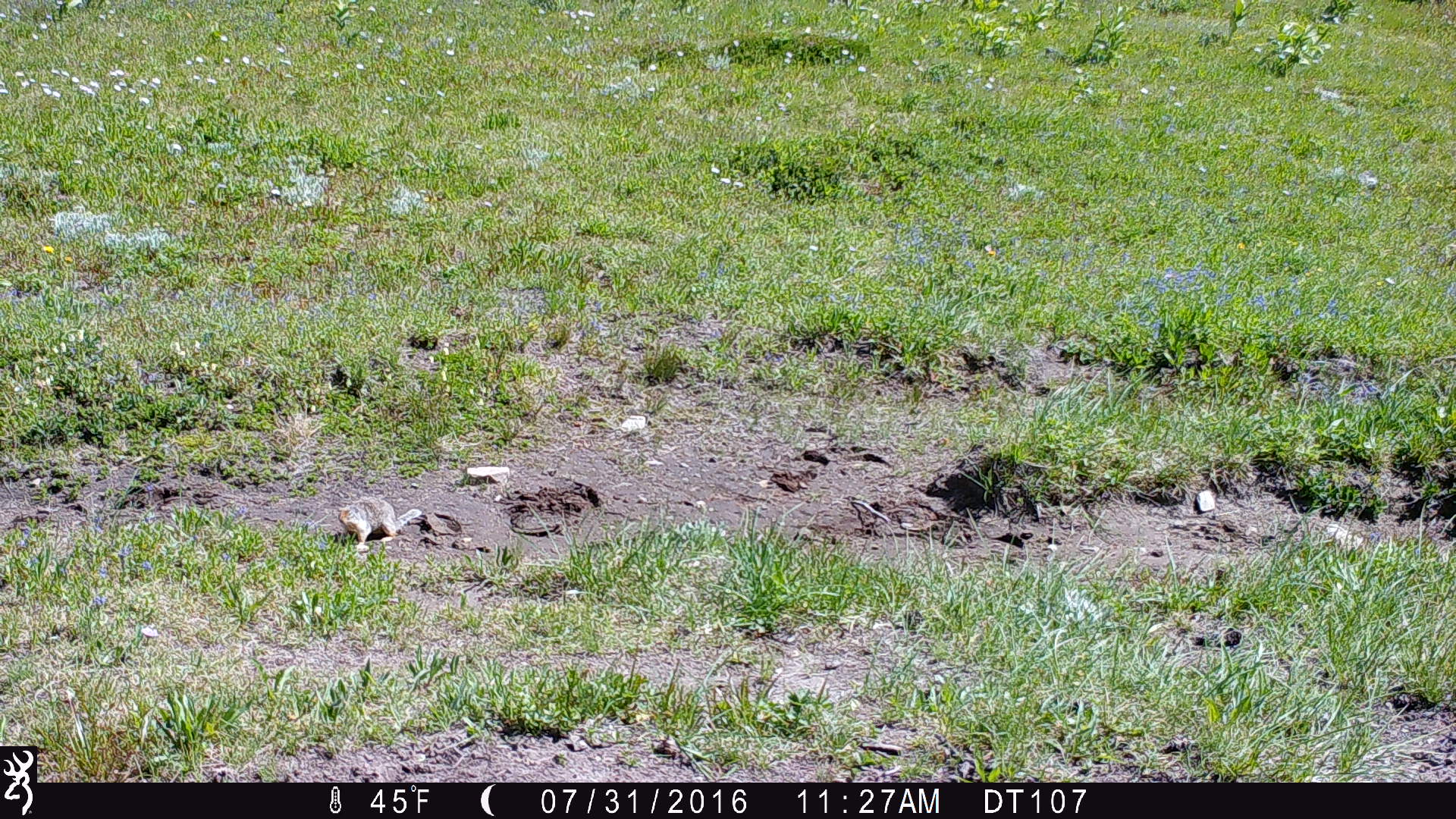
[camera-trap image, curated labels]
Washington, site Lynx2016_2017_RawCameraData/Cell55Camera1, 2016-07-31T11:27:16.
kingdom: Animalia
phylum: Chordata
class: Mammalia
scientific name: Mammalia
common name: small mammal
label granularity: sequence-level